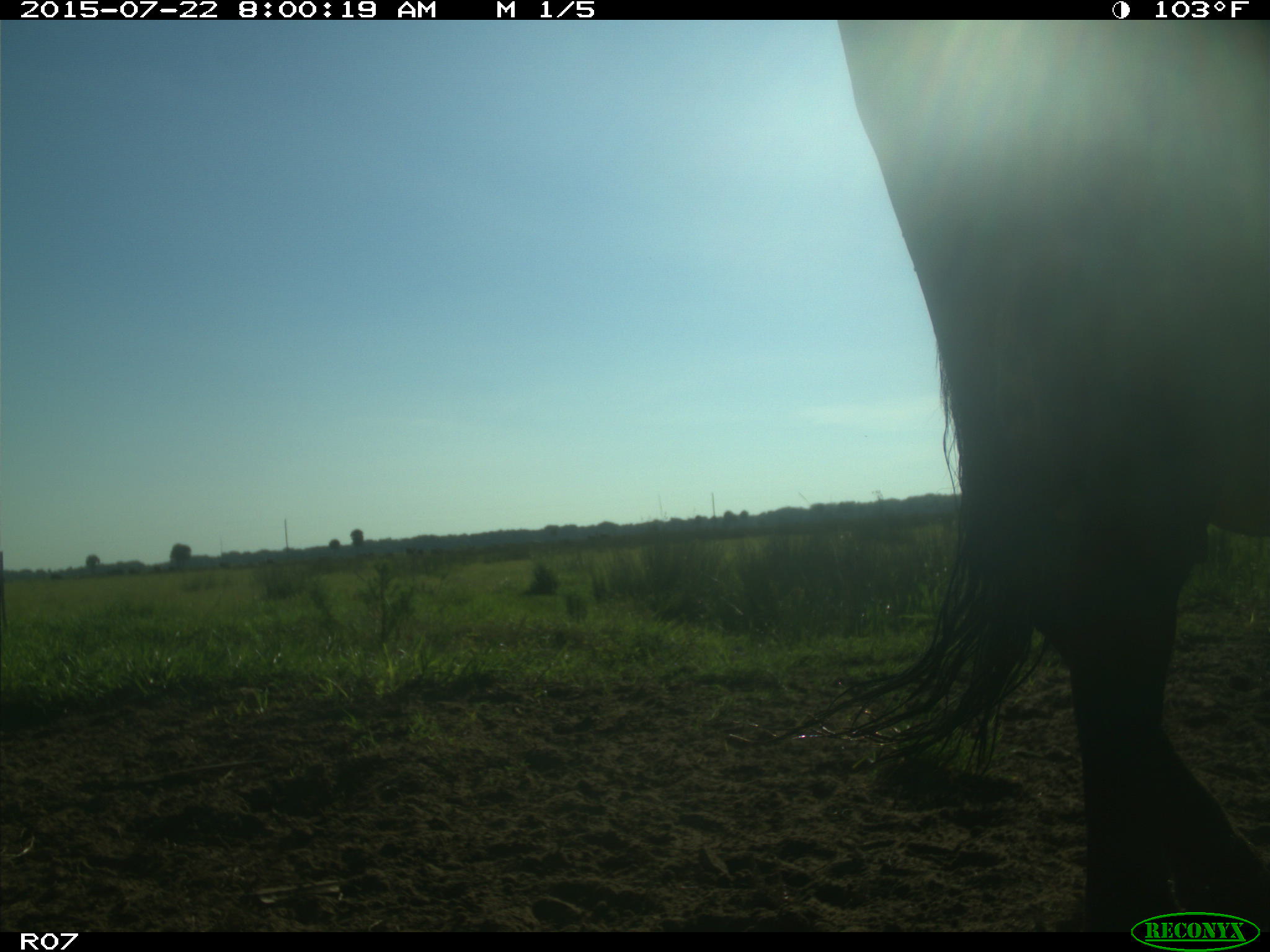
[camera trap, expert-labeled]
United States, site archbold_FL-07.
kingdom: Animalia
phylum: Chordata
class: Mammalia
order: Carnivora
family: Procyonidae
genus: Procyon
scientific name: Procyon lotor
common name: common raccoon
Procyon lotor (common raccoon).